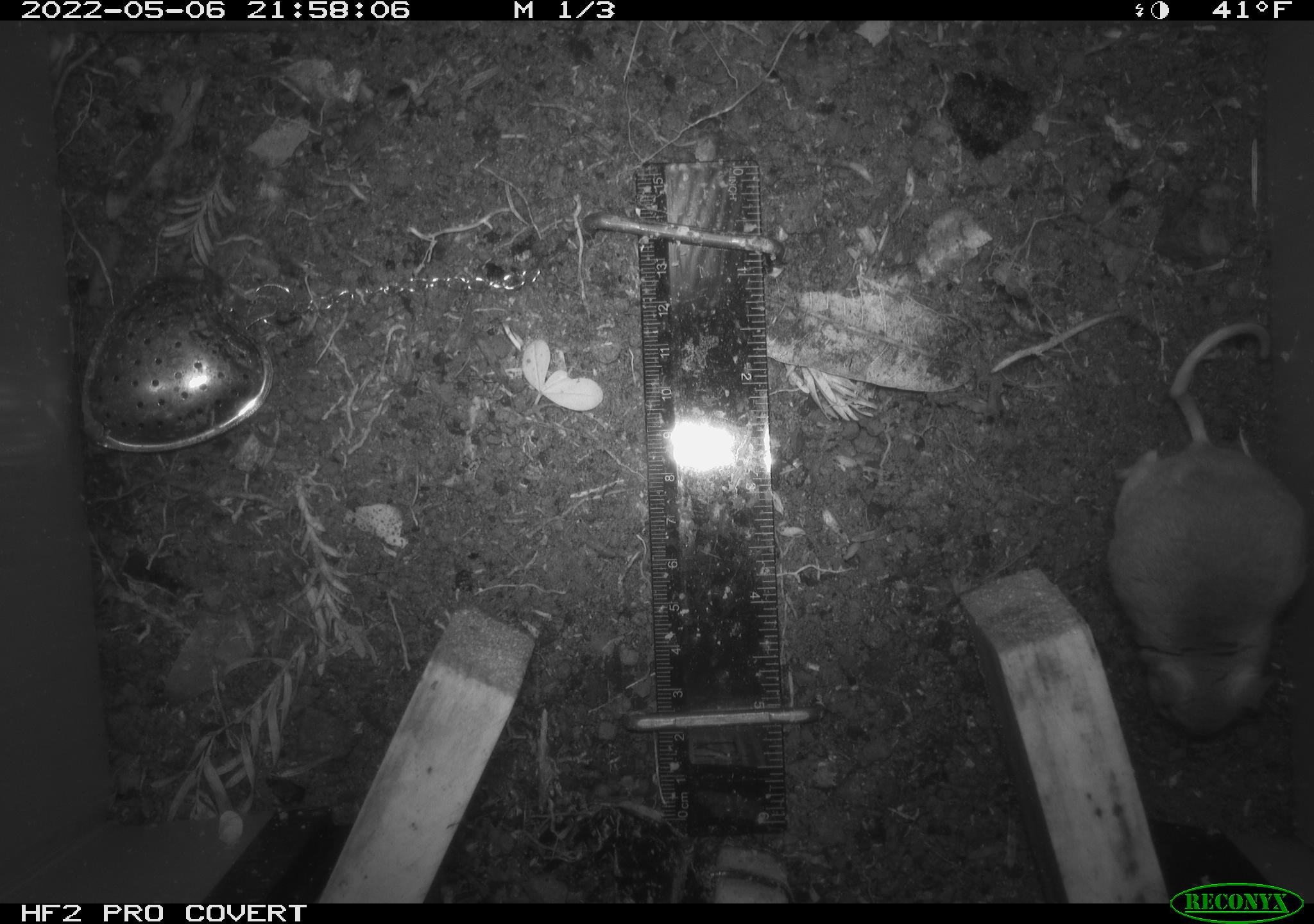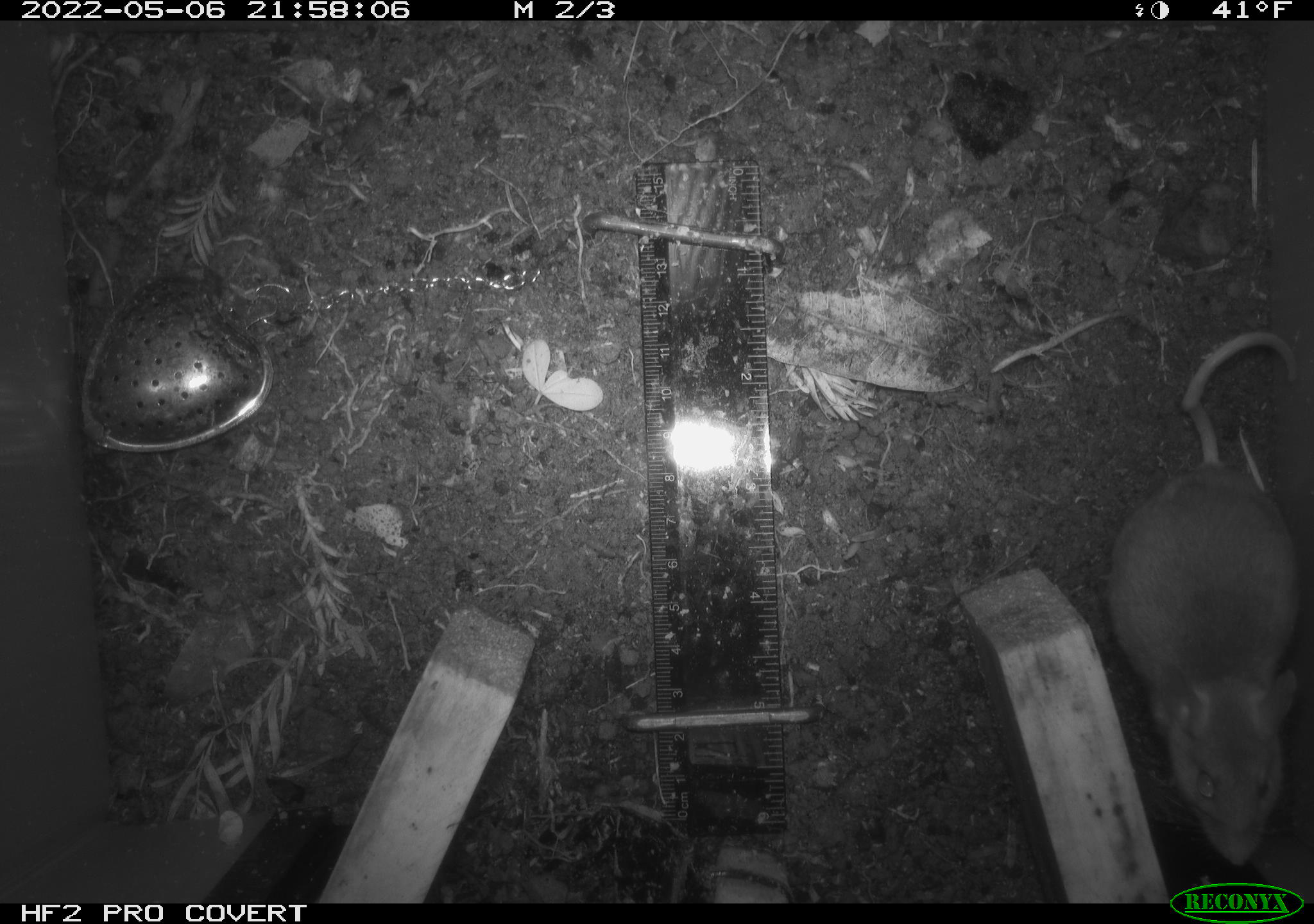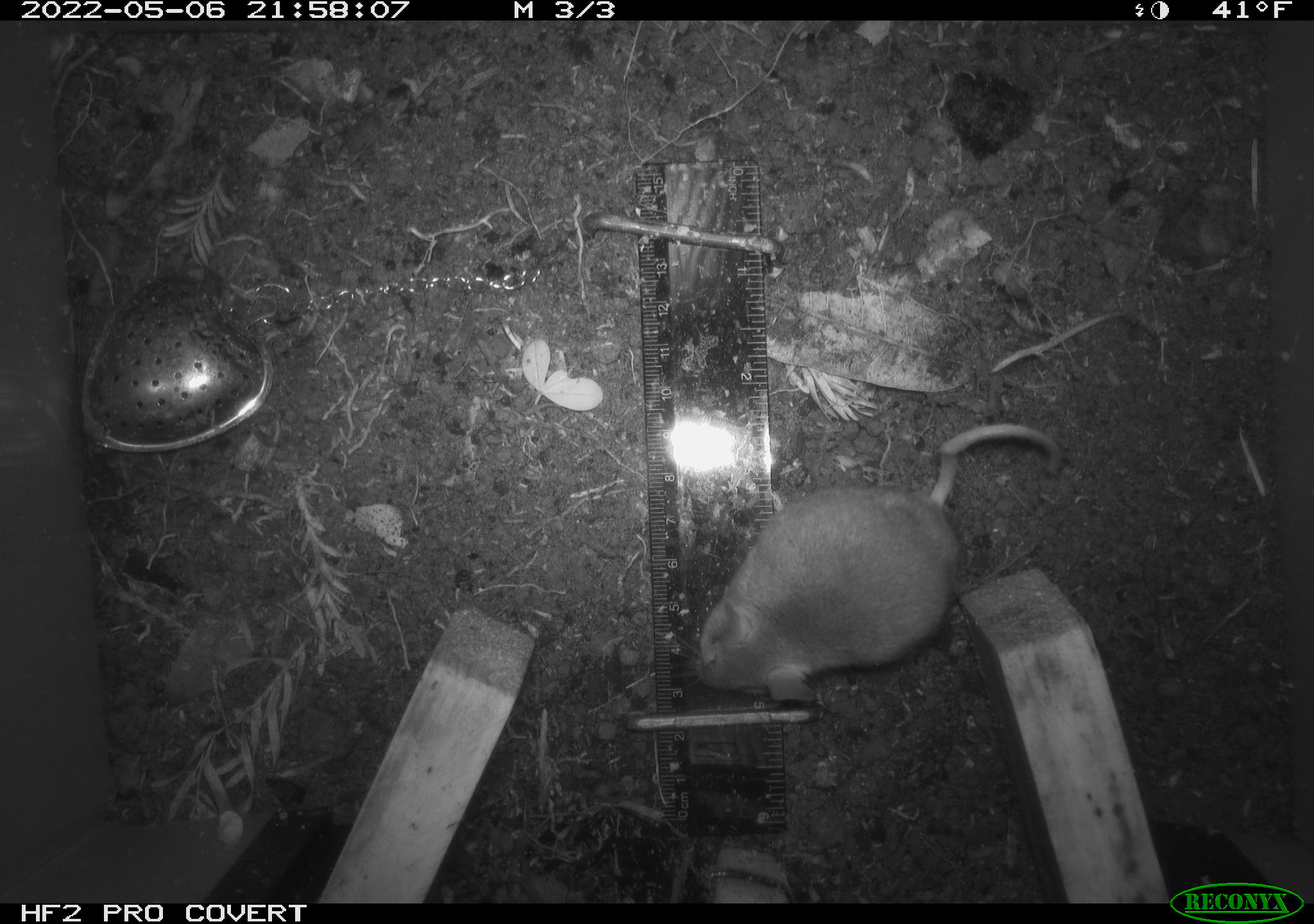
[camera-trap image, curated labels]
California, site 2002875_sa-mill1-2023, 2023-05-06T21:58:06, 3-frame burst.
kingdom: Animalia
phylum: Chordata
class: Mammalia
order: Rodentia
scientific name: Rodentia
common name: mouse species